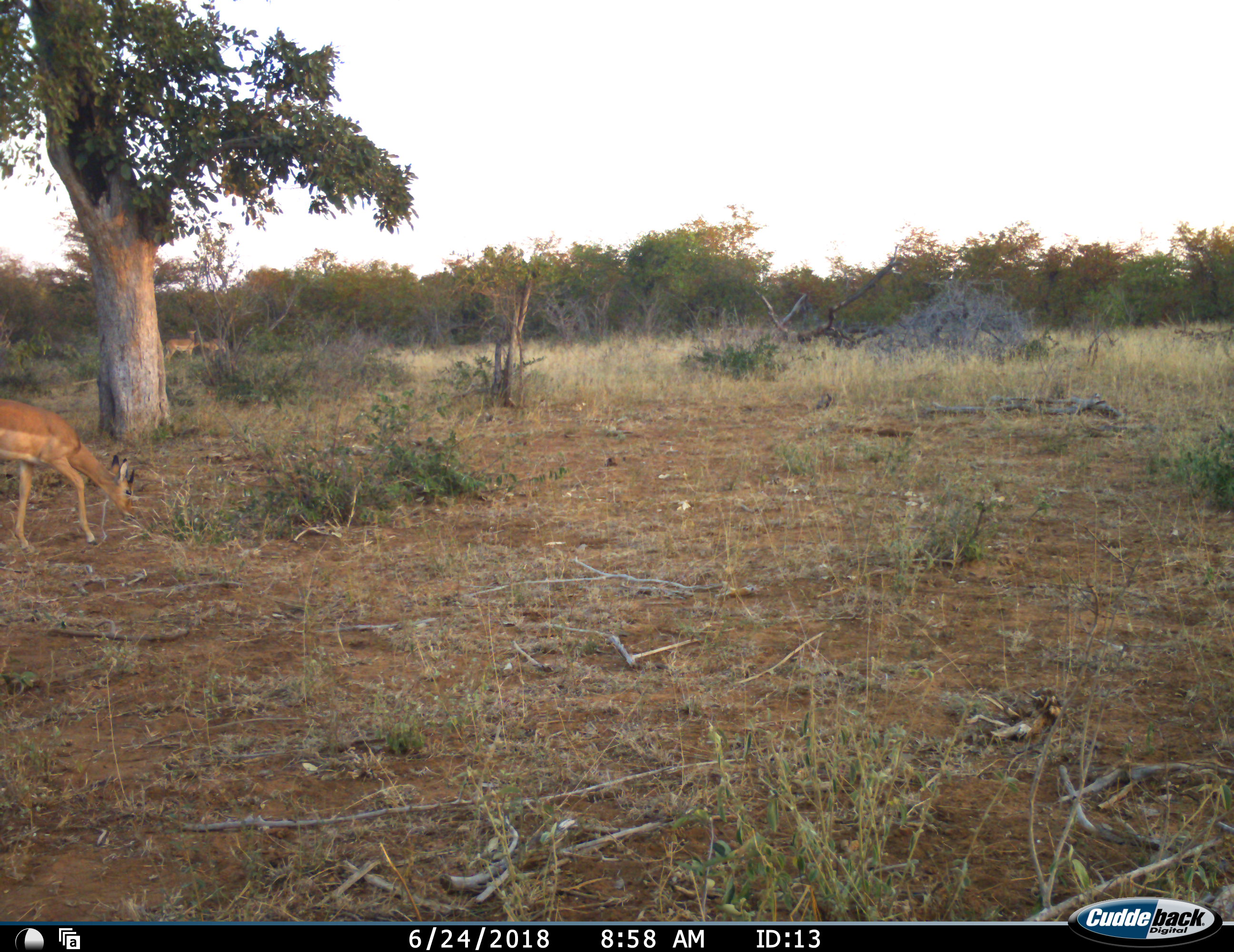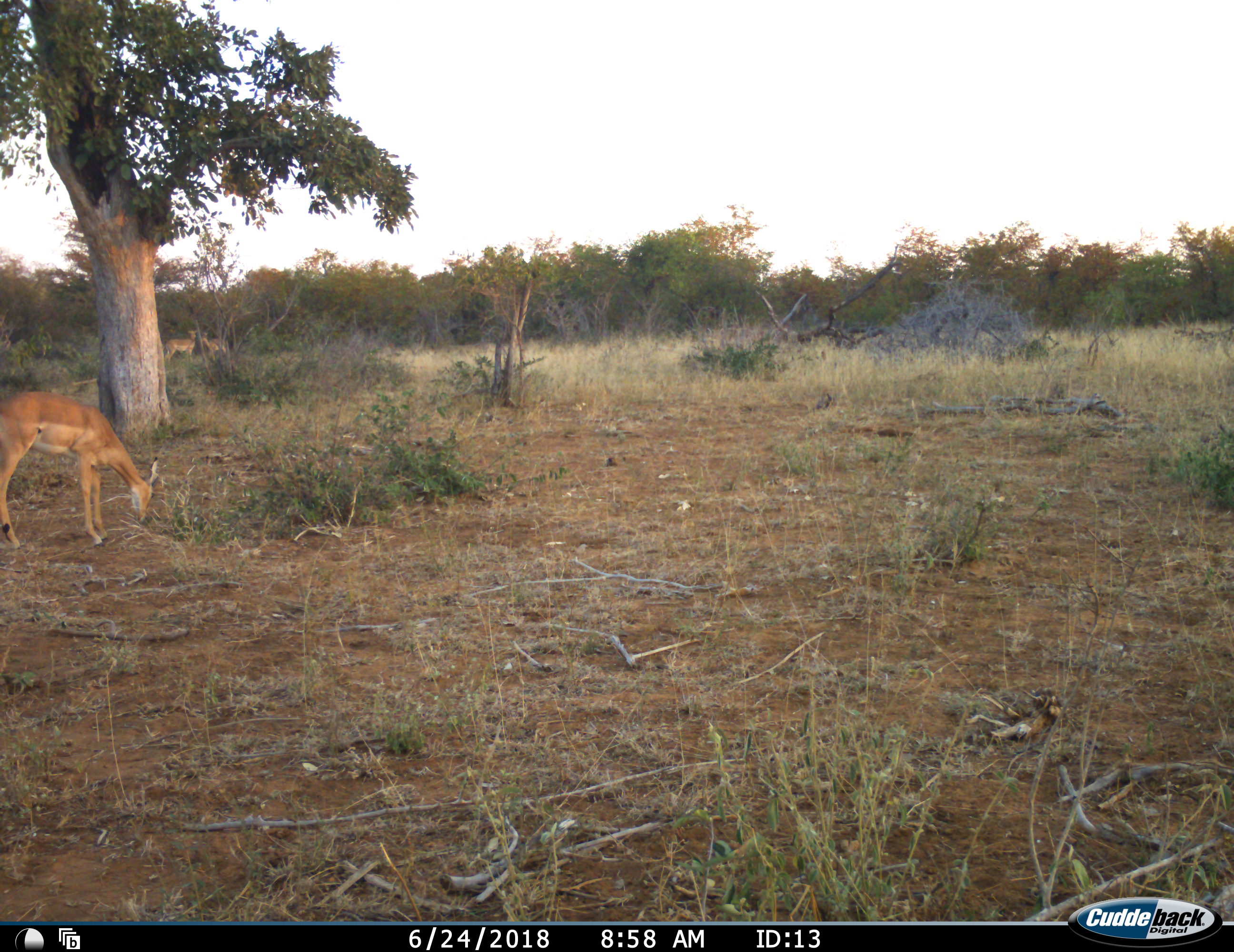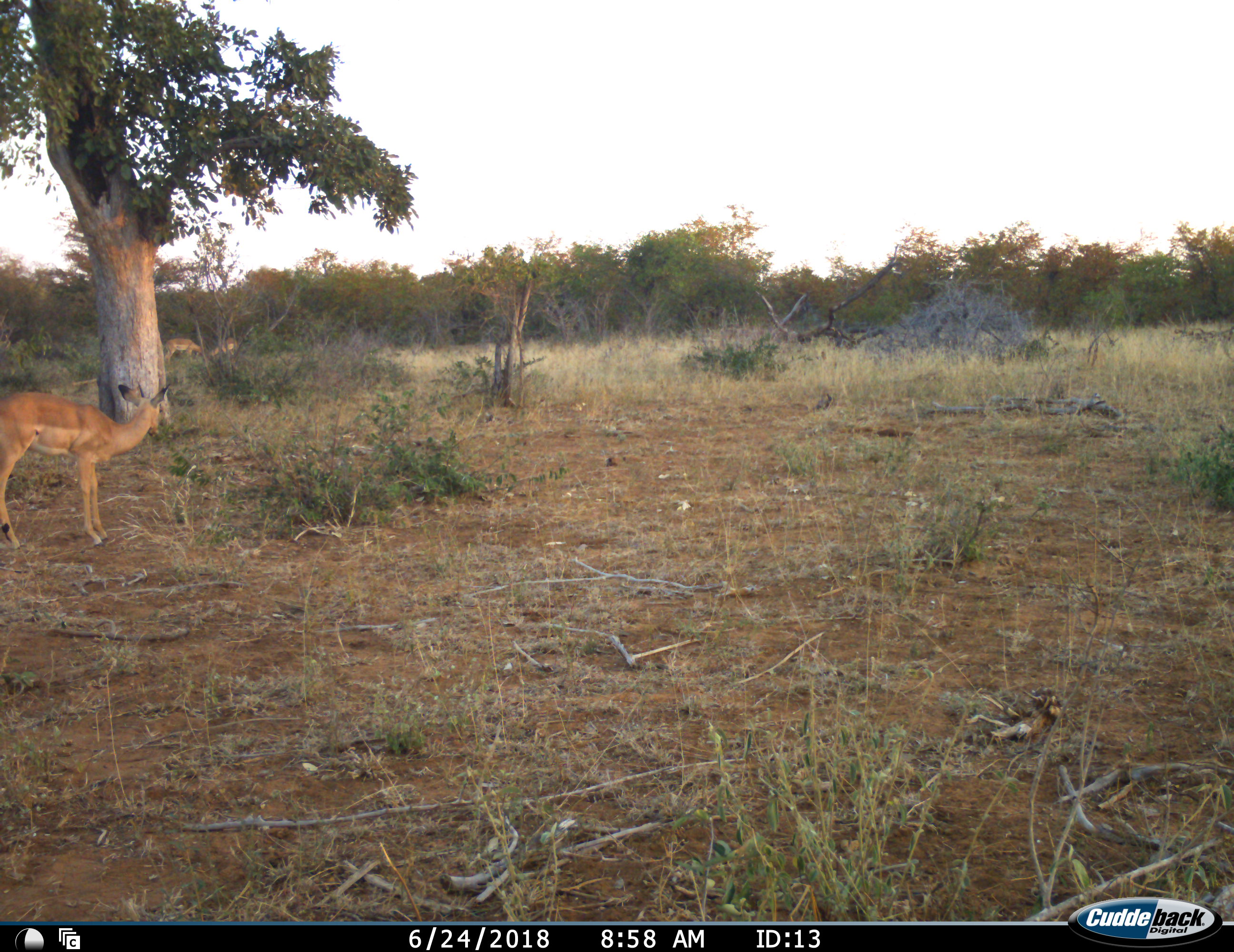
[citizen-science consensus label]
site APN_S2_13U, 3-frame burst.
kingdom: Animalia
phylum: Chordata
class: Mammalia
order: Artiodactyla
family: Bovidae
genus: Aepyceros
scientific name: Aepyceros melampus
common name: impala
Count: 3.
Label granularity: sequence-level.